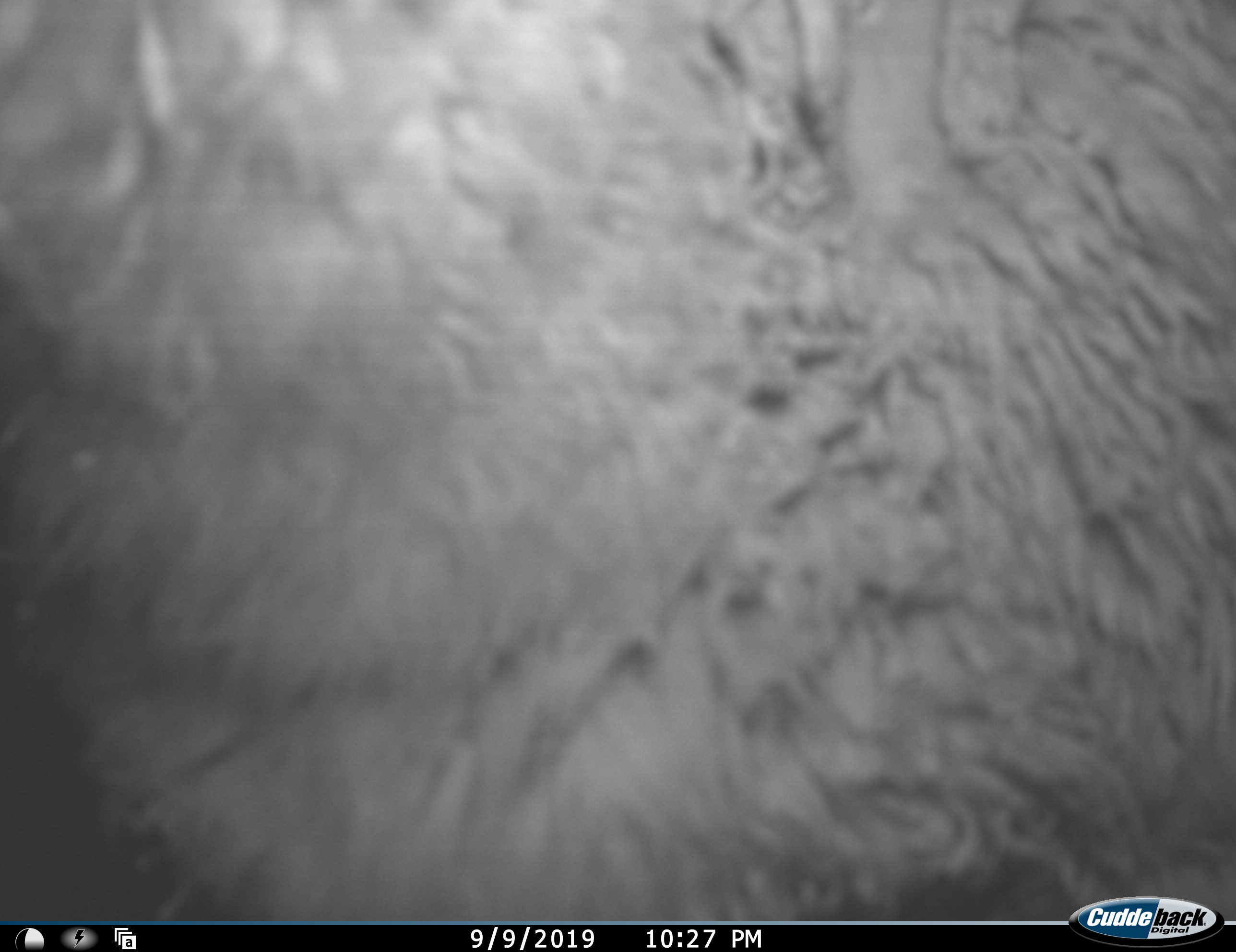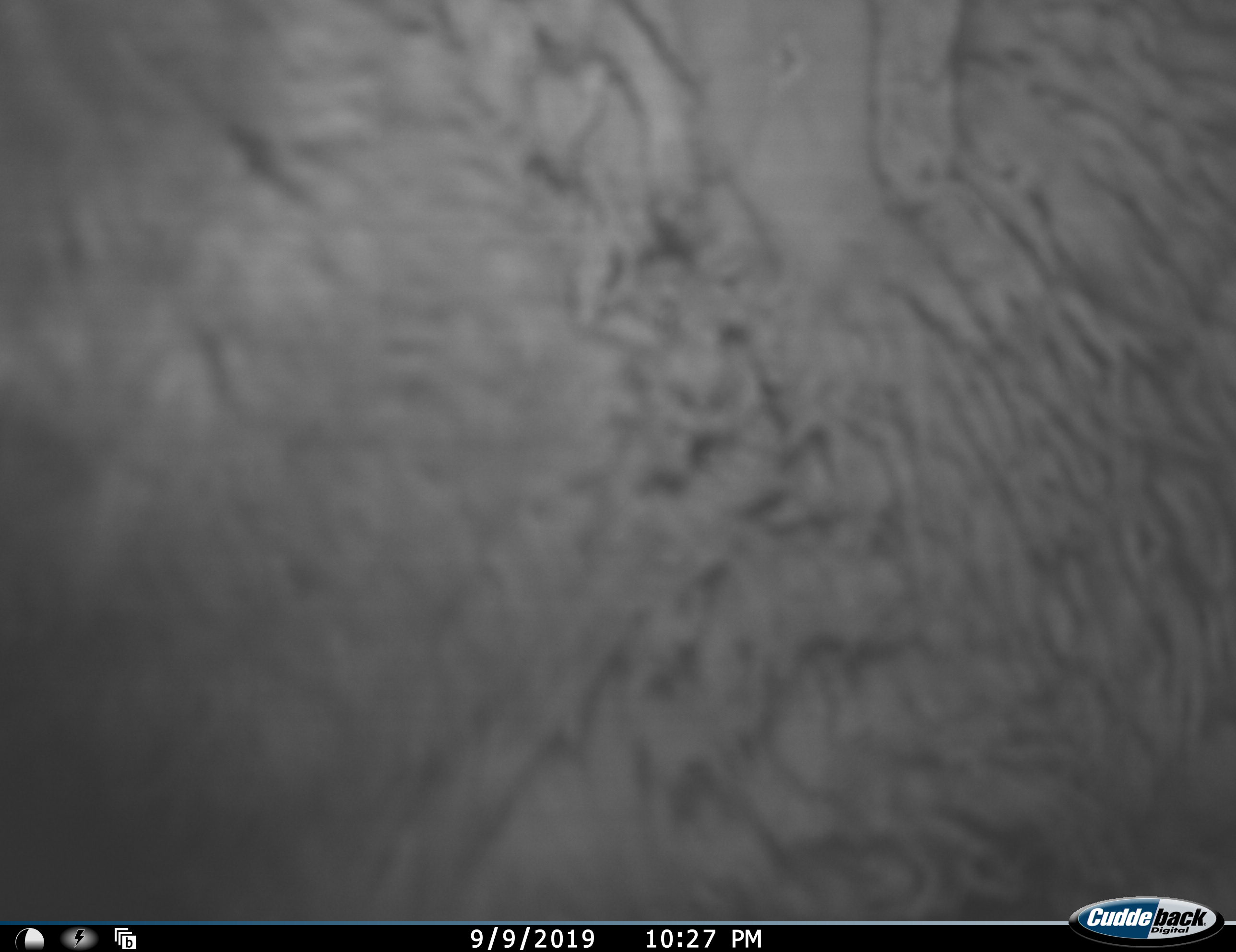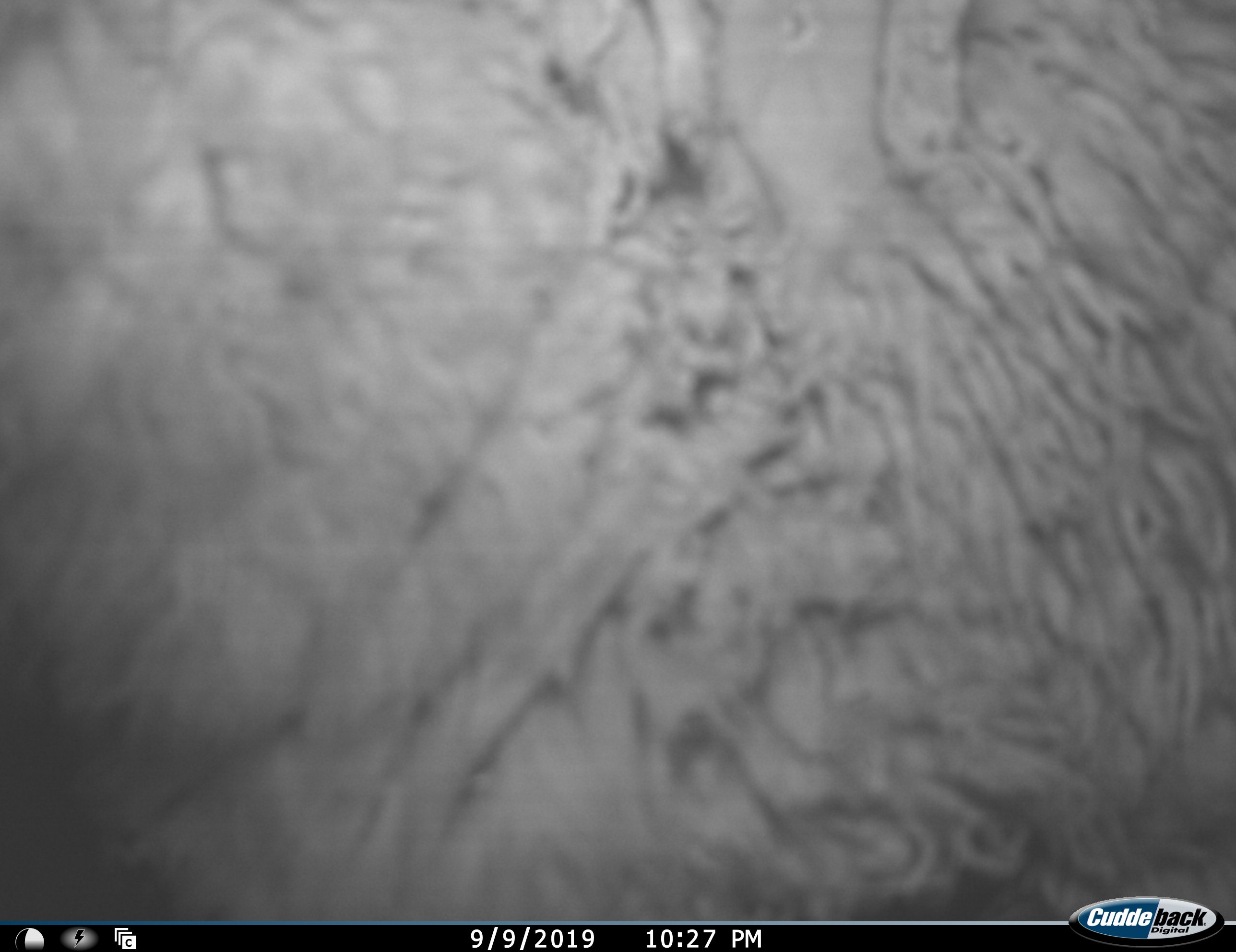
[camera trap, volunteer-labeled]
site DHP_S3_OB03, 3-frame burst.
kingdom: Animalia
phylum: Chordata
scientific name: Vertebrata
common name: domestic animal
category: domesticanimal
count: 1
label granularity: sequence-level